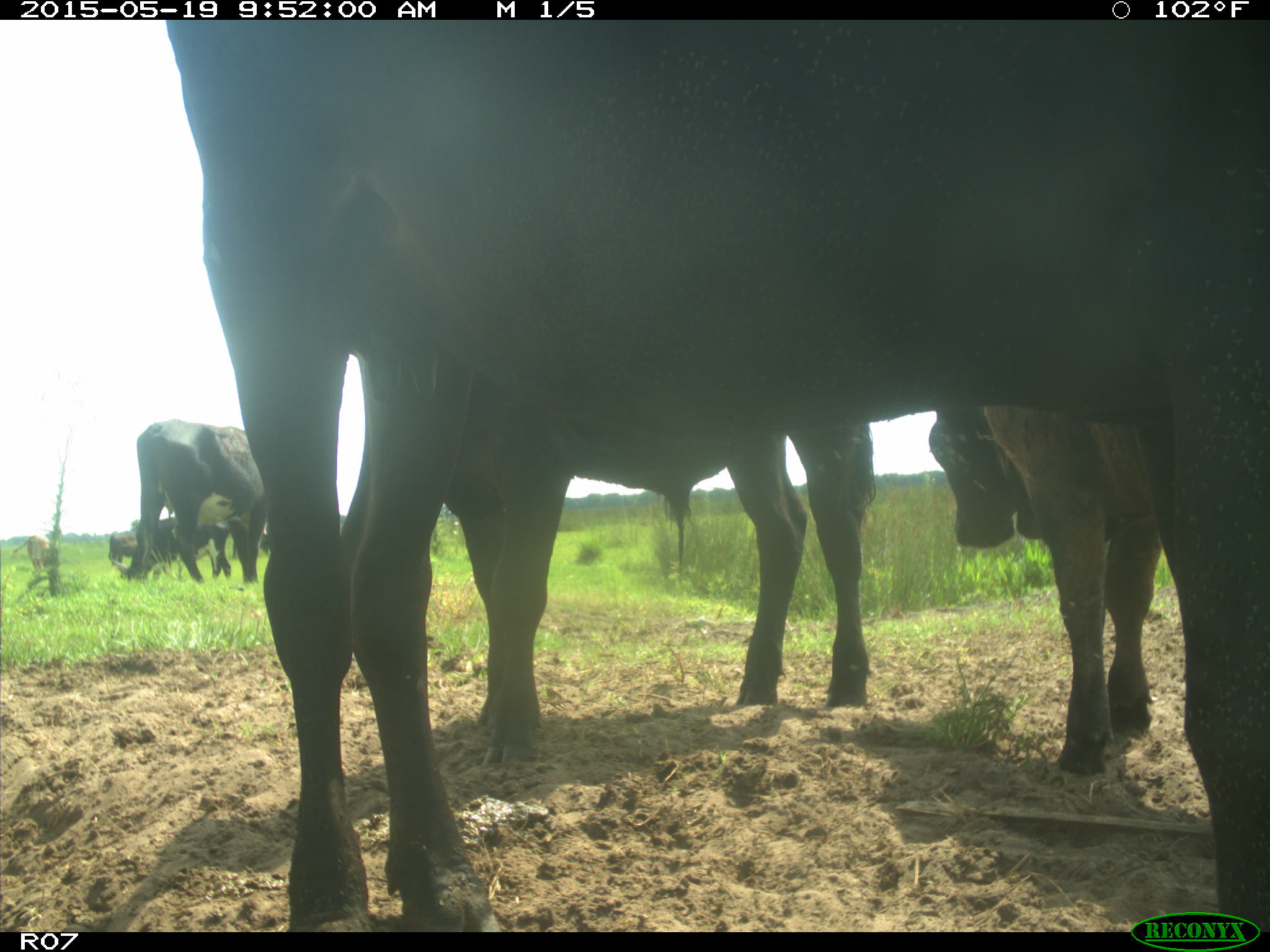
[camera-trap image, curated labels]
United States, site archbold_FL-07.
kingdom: Animalia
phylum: Chordata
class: Mammalia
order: Artiodactyla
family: Bovidae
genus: Bos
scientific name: Bos taurus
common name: domestic cow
Bos taurus (domestic cow).